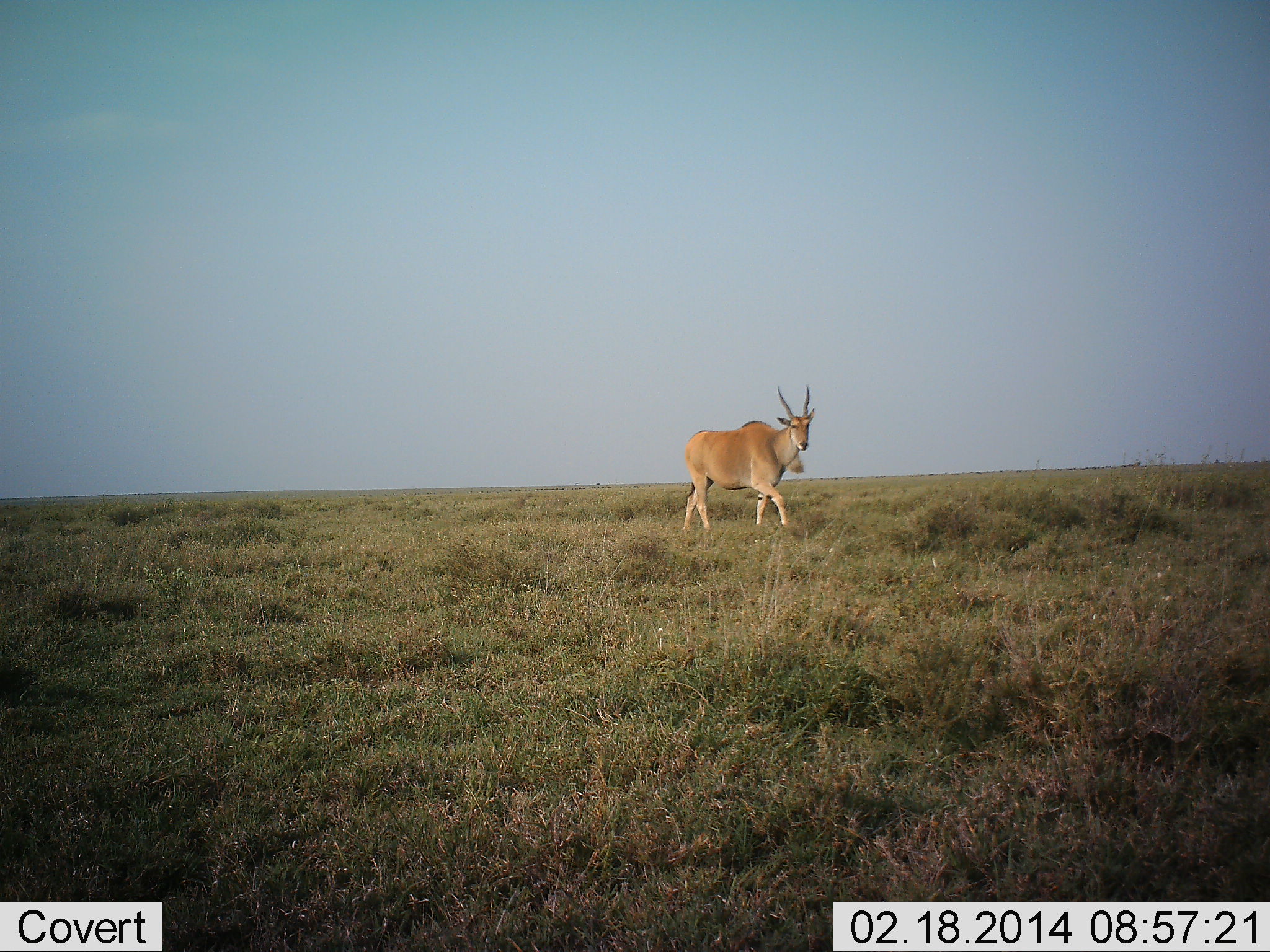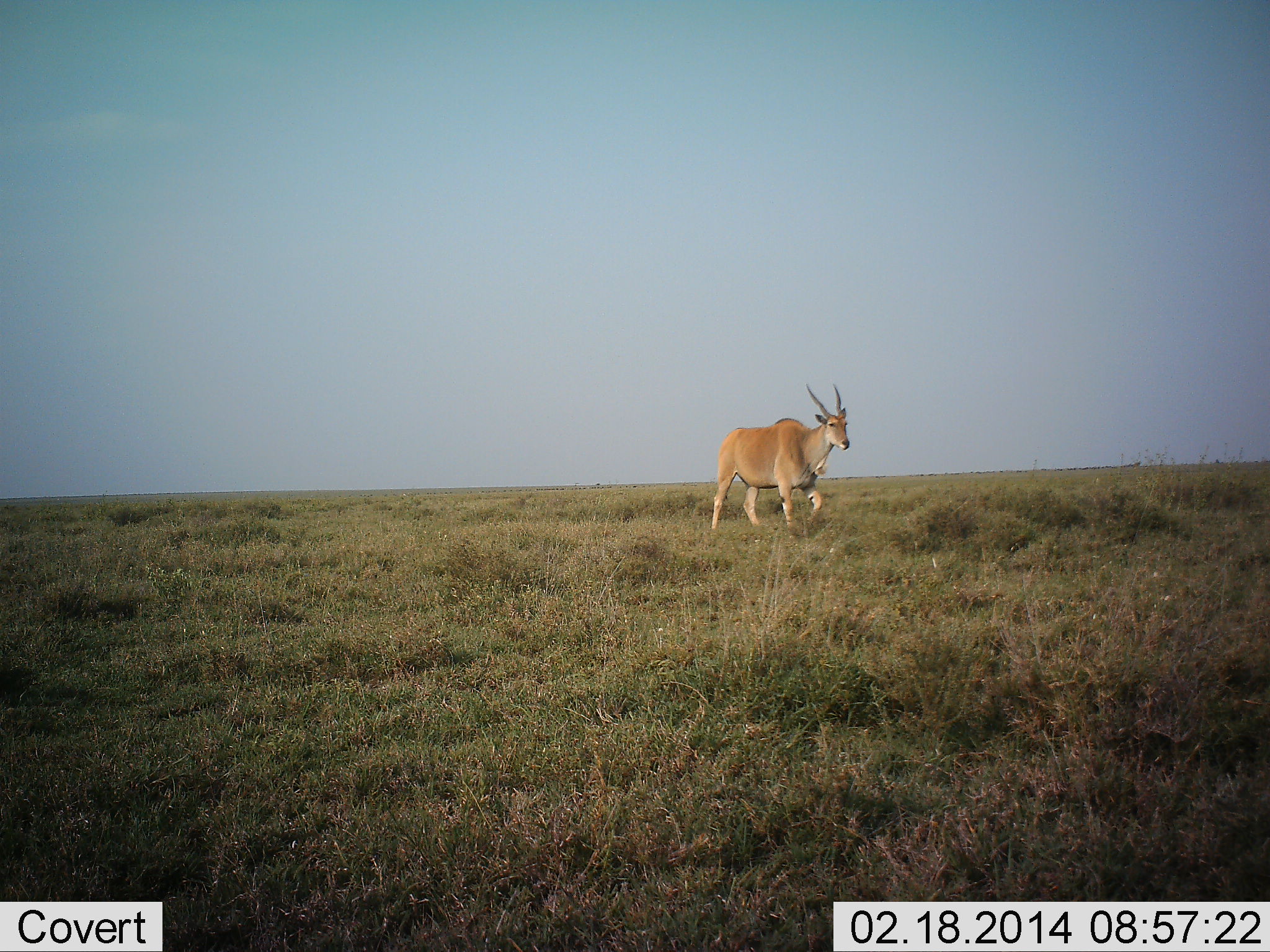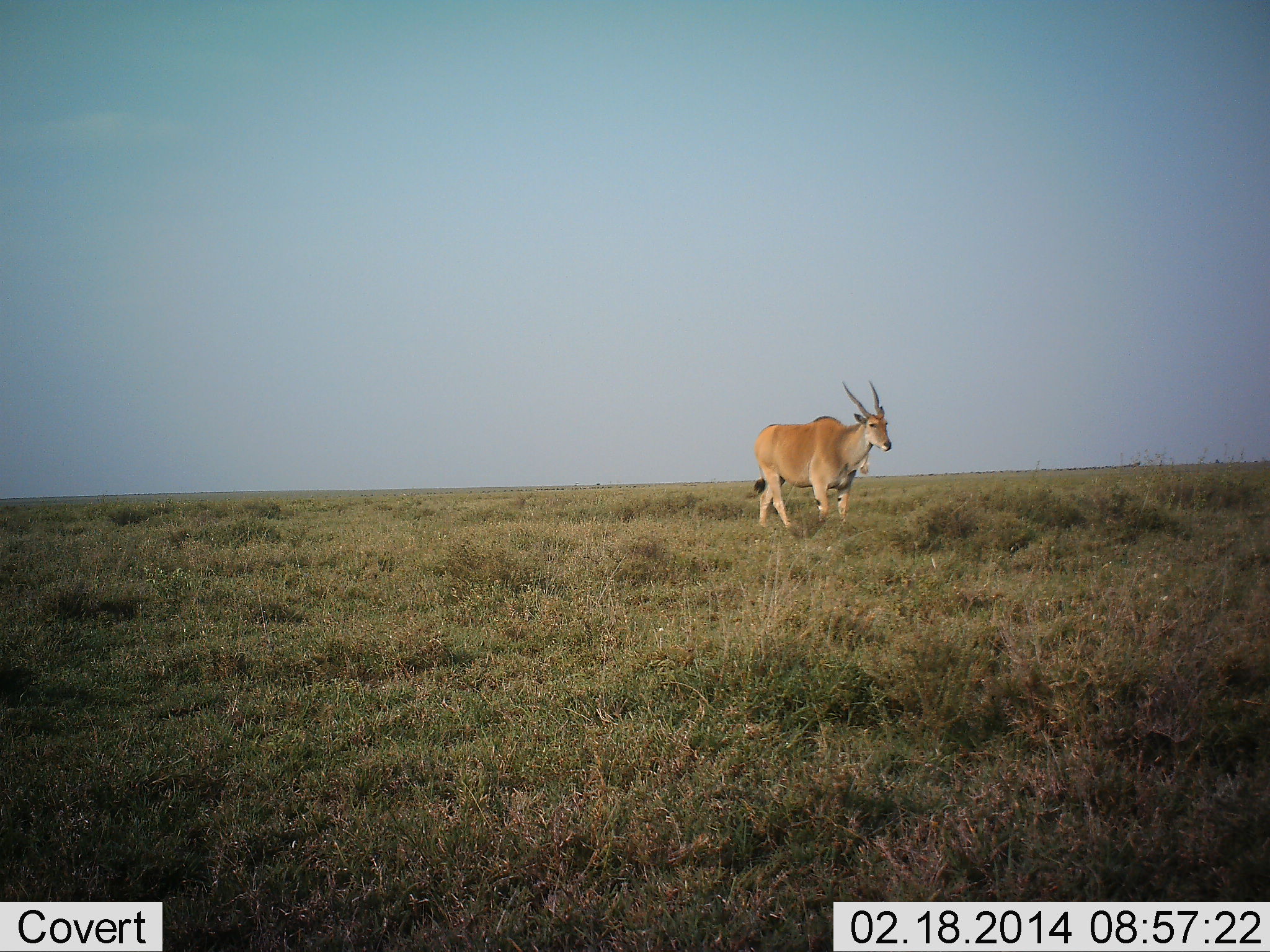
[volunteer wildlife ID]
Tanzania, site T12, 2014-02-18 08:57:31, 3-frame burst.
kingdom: Animalia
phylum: Chordata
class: Mammalia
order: Artiodactyla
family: Bovidae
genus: Tragelaphus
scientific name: Tragelaphus oryx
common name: eland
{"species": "eland (Tragelaphus oryx)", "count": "1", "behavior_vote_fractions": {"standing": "0%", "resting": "0%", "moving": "100%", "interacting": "0%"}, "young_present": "0%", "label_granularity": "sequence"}